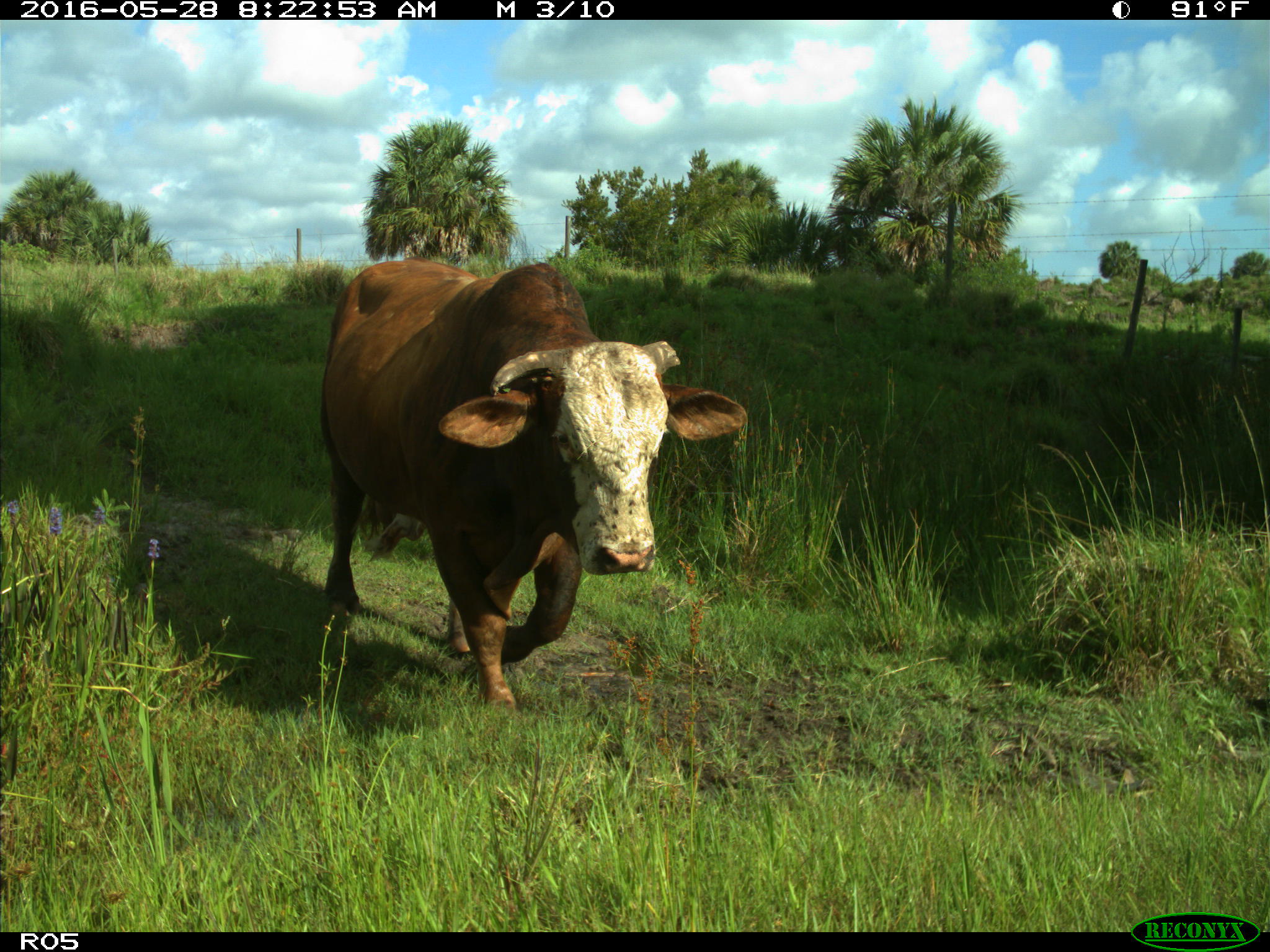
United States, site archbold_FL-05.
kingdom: Animalia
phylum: Chordata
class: Mammalia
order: Artiodactyla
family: Bovidae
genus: Bos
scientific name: Bos taurus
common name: domestic cow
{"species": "Bos taurus (domestic cow)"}